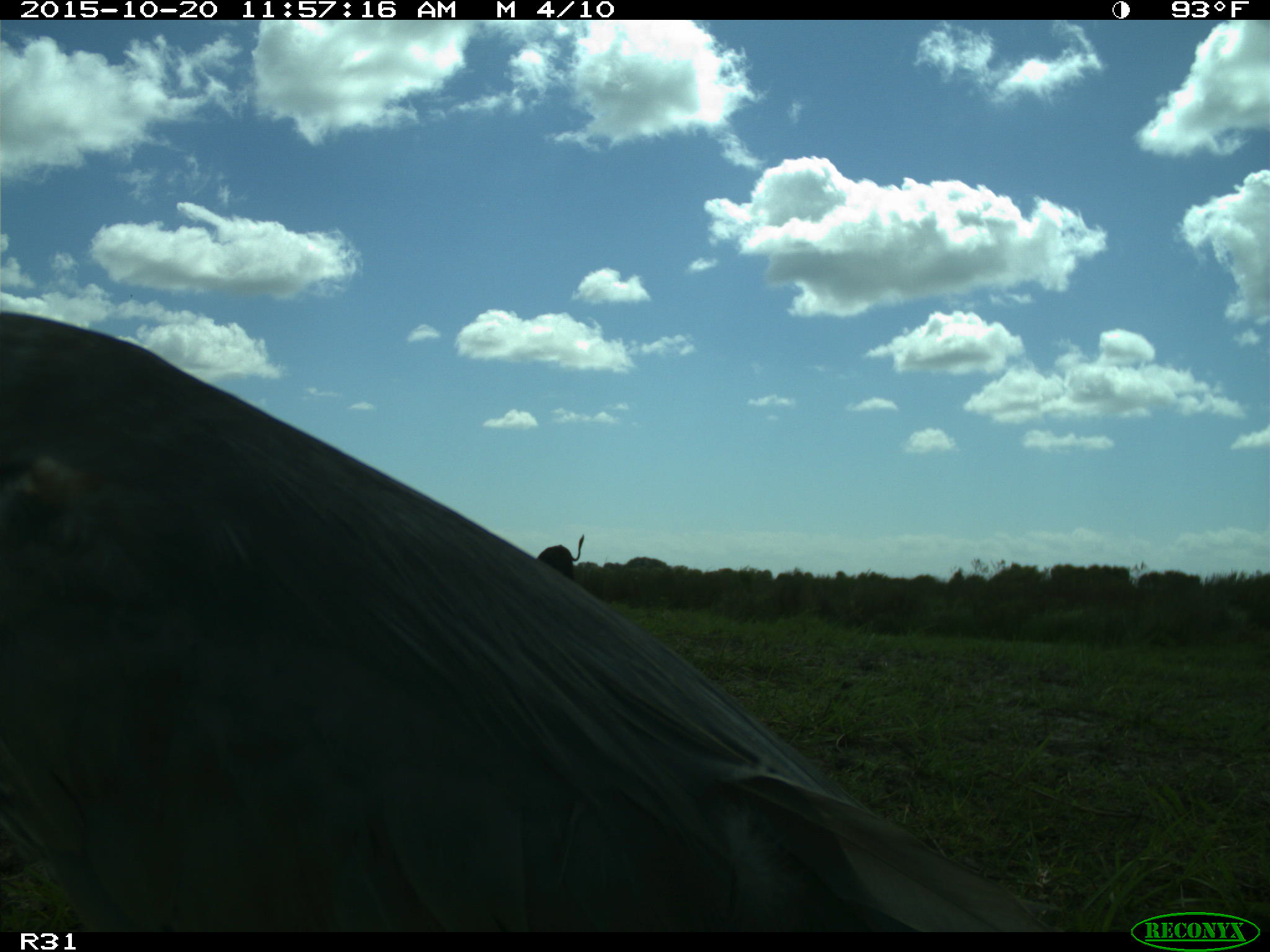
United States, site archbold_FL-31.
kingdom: Animalia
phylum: Chordata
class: Mammalia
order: Artiodactyla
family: Bovidae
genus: Bos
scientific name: Bos taurus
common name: domestic cow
Bos taurus (domestic cow).